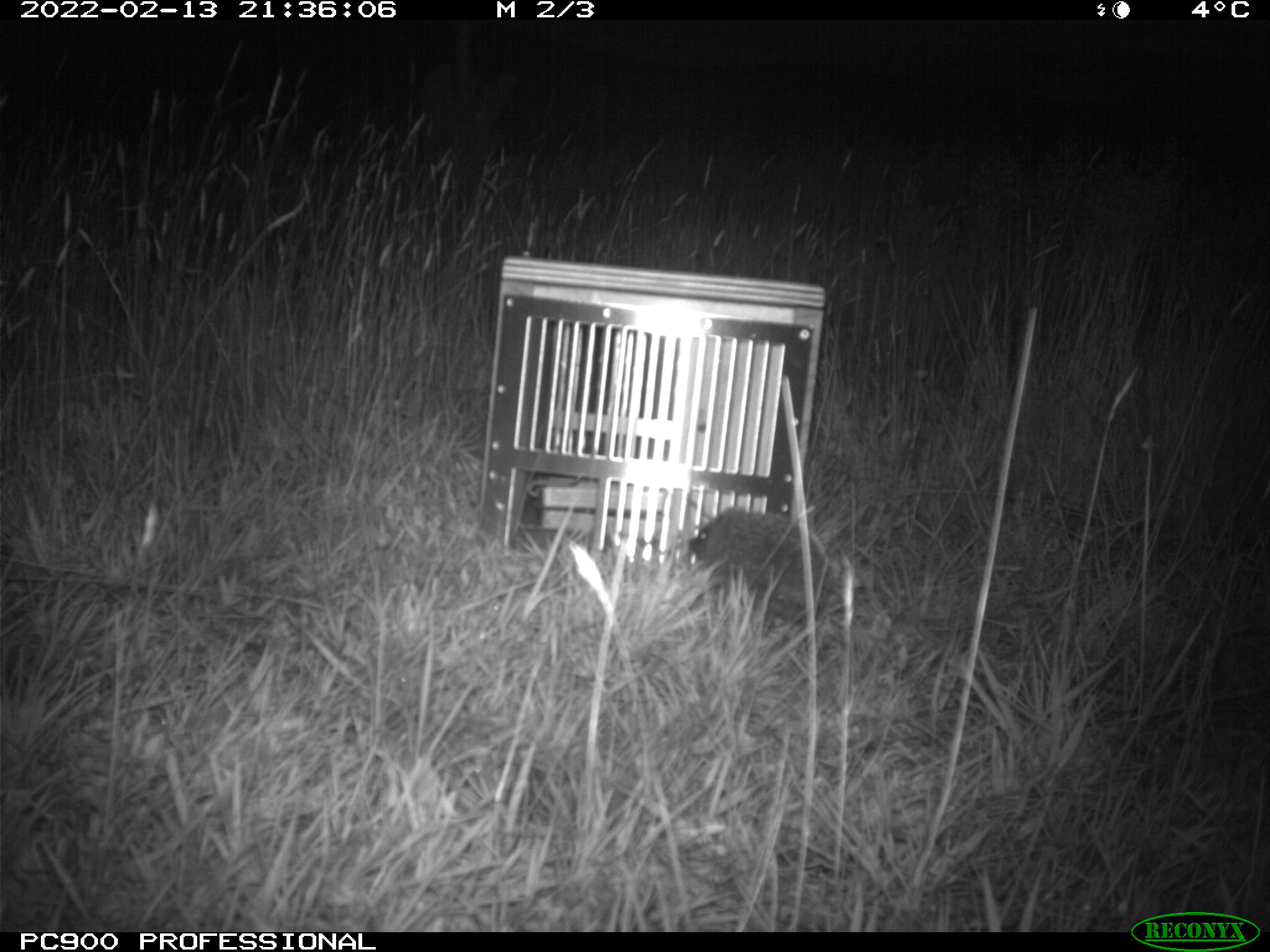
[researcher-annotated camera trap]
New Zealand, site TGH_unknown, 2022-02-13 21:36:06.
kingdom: Animalia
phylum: Chordata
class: Mammalia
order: Eulipotyphla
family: Erinaceidae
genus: Erinaceus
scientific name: Erinaceus europaeus europaeus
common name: european hedgehog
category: hedgehog